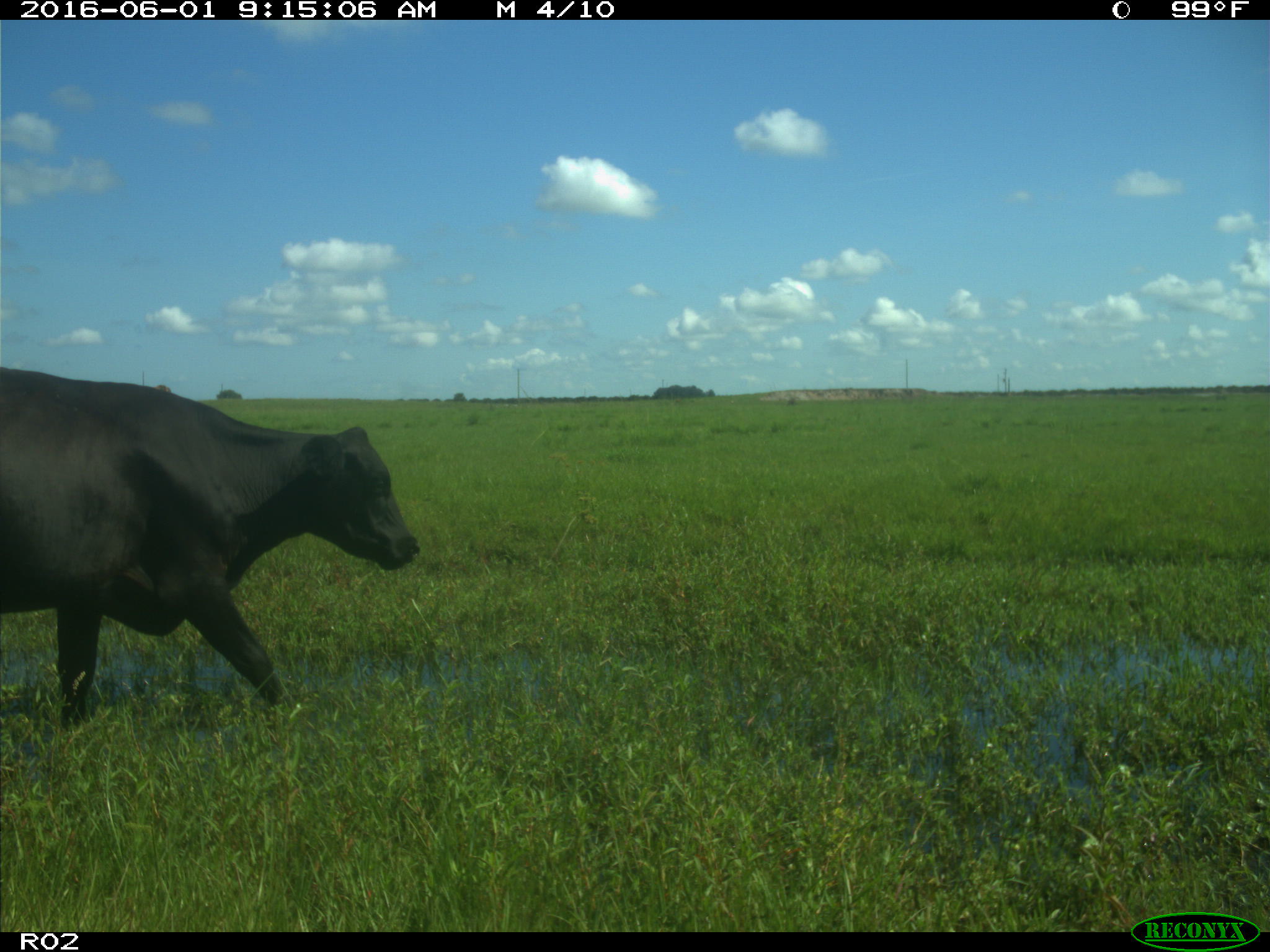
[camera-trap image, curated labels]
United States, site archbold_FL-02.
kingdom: Animalia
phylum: Chordata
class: Mammalia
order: Artiodactyla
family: Bovidae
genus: Bos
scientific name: Bos taurus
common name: domestic cow